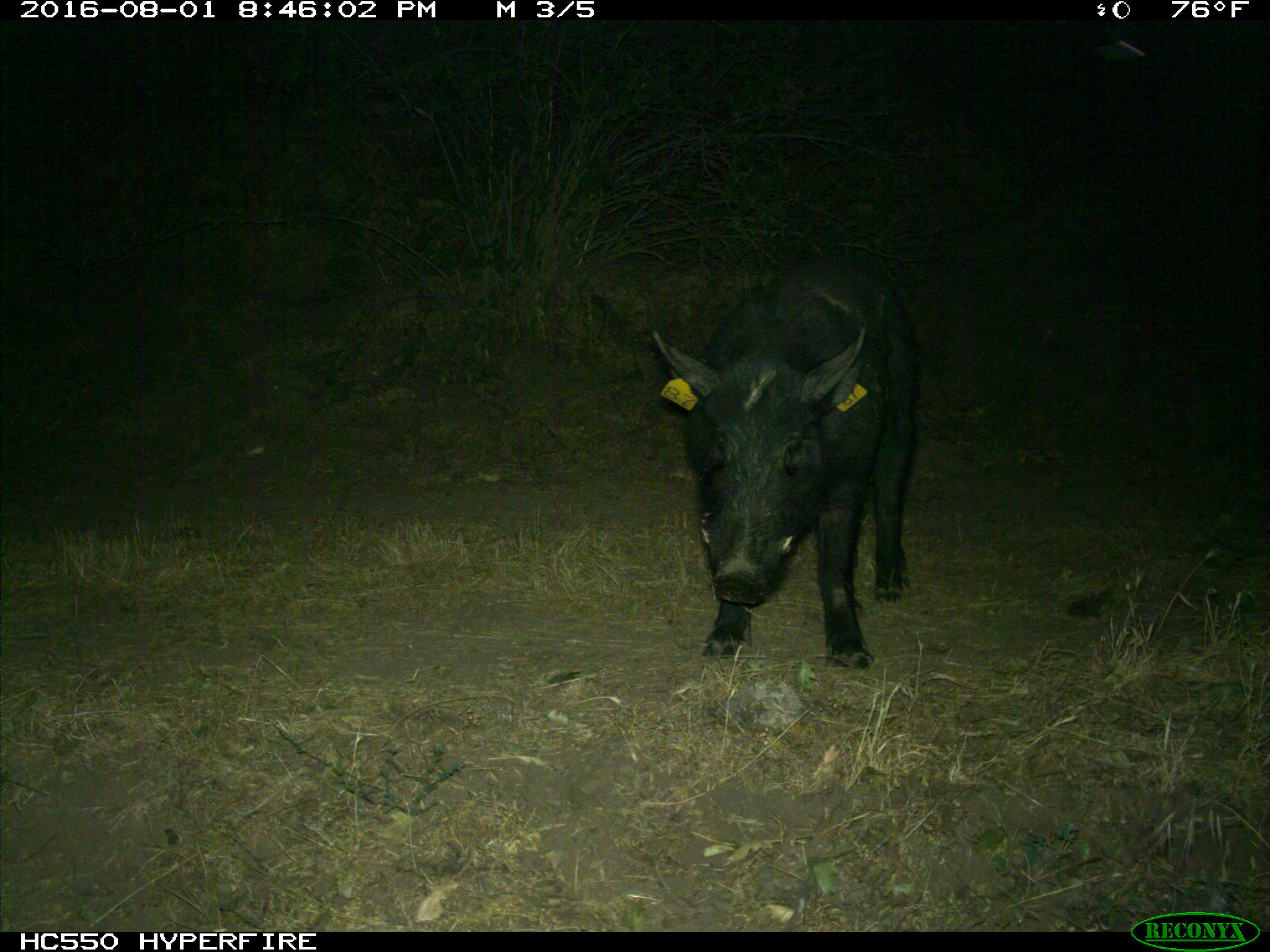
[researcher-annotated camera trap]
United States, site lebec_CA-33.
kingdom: Animalia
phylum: Chordata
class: Mammalia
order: Artiodactyla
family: Suidae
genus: Sus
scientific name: Sus scrofa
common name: wild boar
Sus scrofa (wild boar).